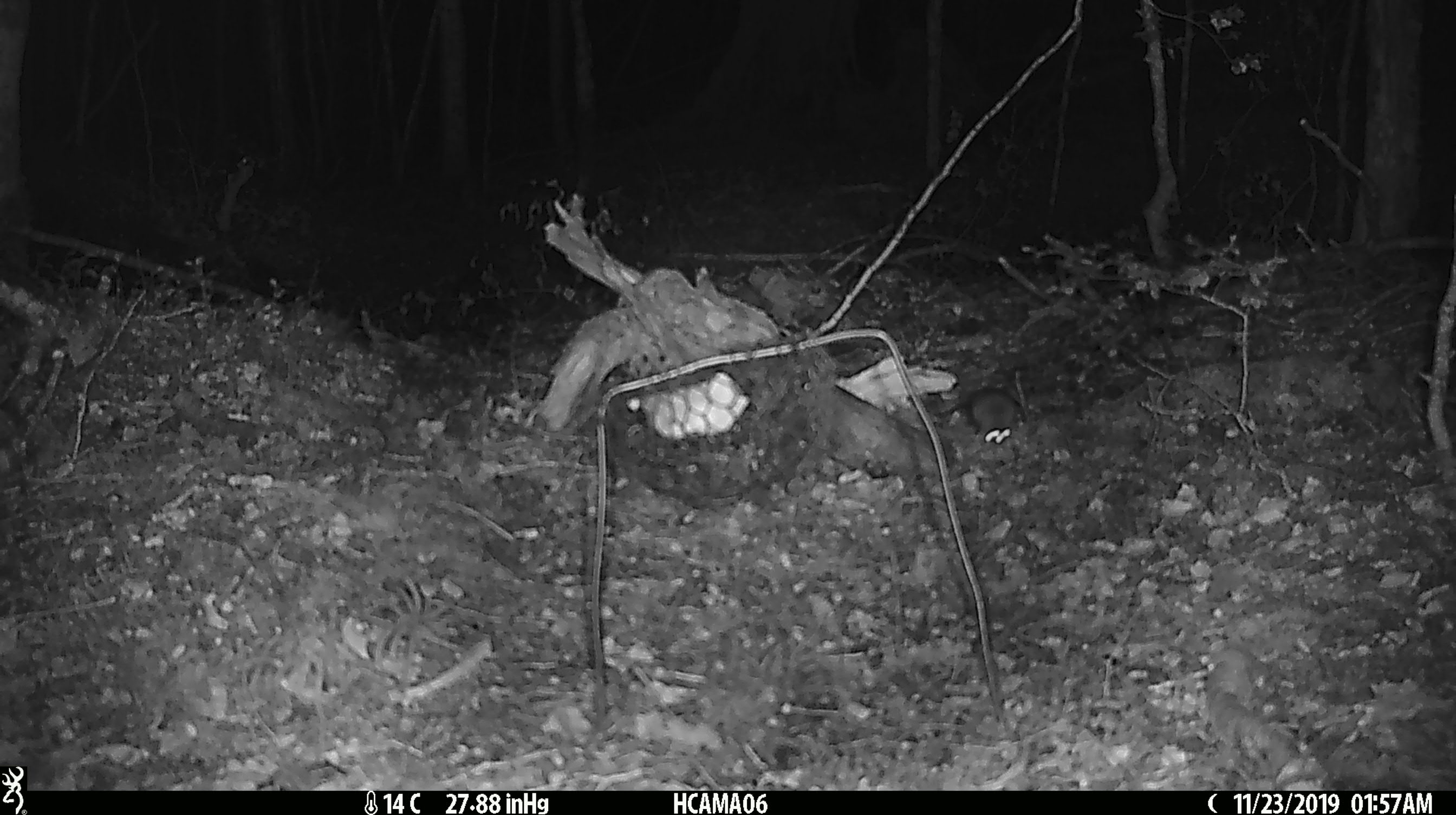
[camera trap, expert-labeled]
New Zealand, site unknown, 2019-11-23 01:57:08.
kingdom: Animalia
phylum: Chordata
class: Mammalia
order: Rodentia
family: Muridae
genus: Mus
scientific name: Mus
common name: mouse